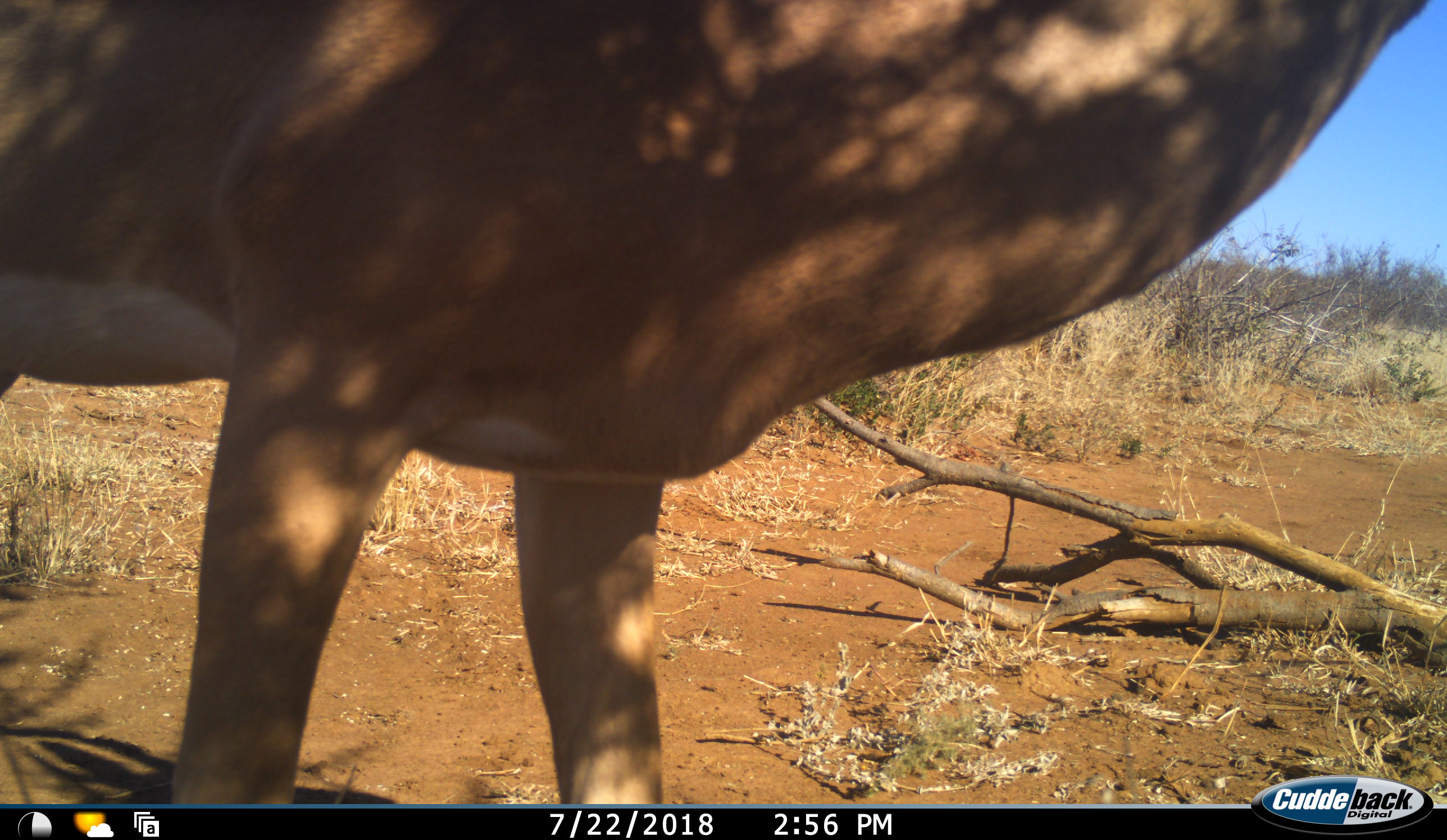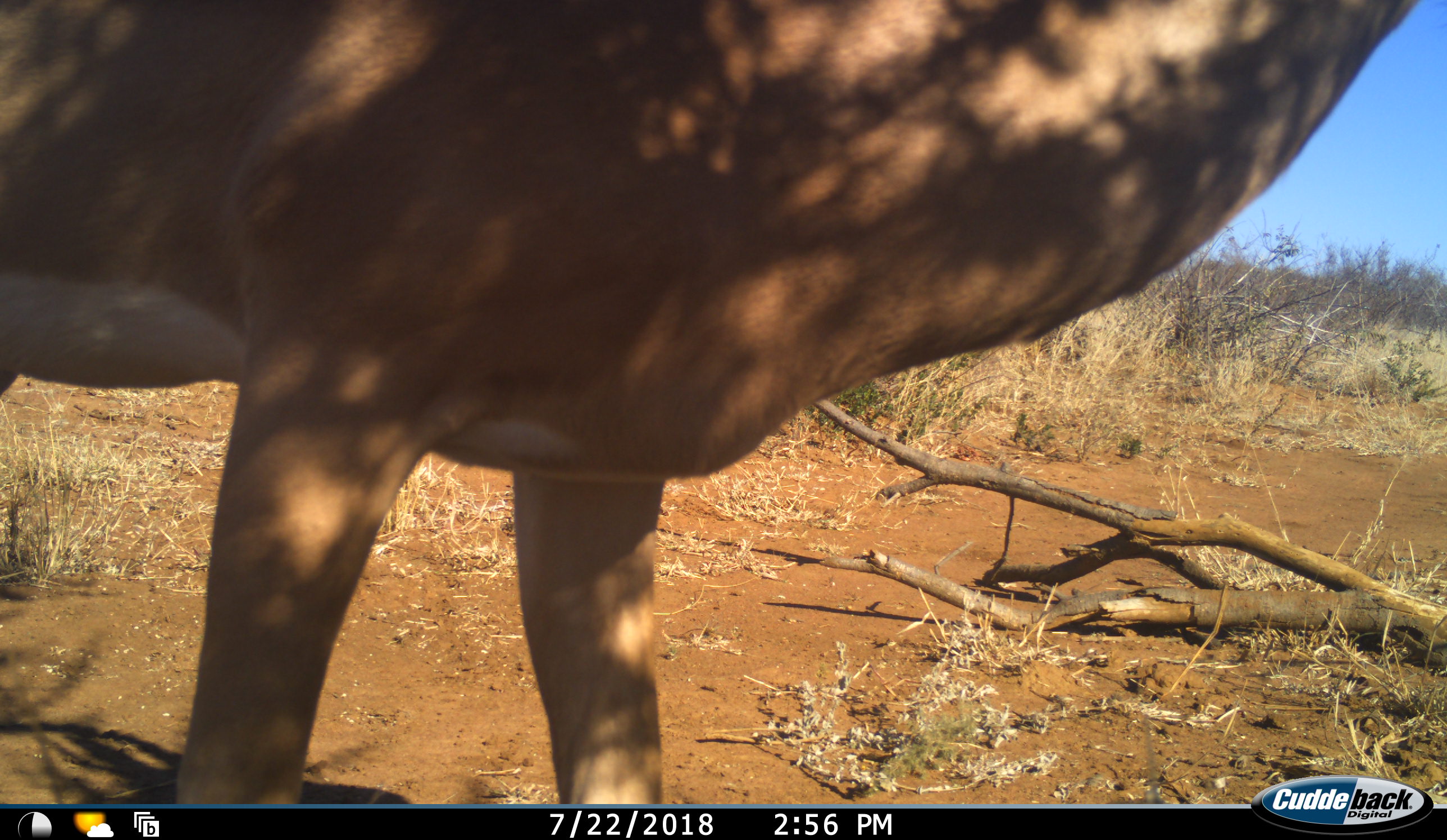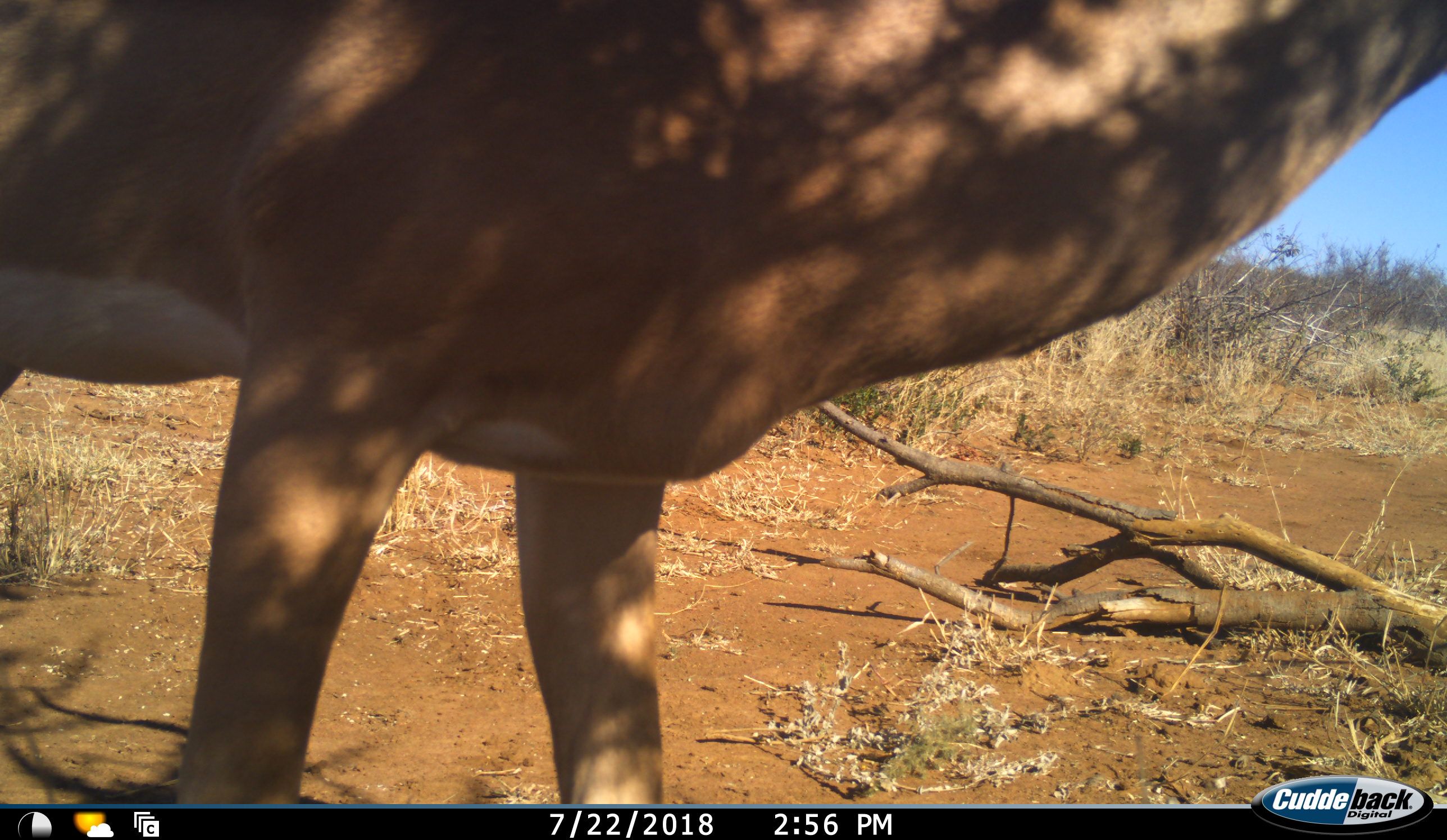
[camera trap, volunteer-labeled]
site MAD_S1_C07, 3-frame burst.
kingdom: Animalia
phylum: Chordata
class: Mammalia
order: Artiodactyla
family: Bovidae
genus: Aepyceros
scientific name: Aepyceros melampus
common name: impala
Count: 1.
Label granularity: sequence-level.